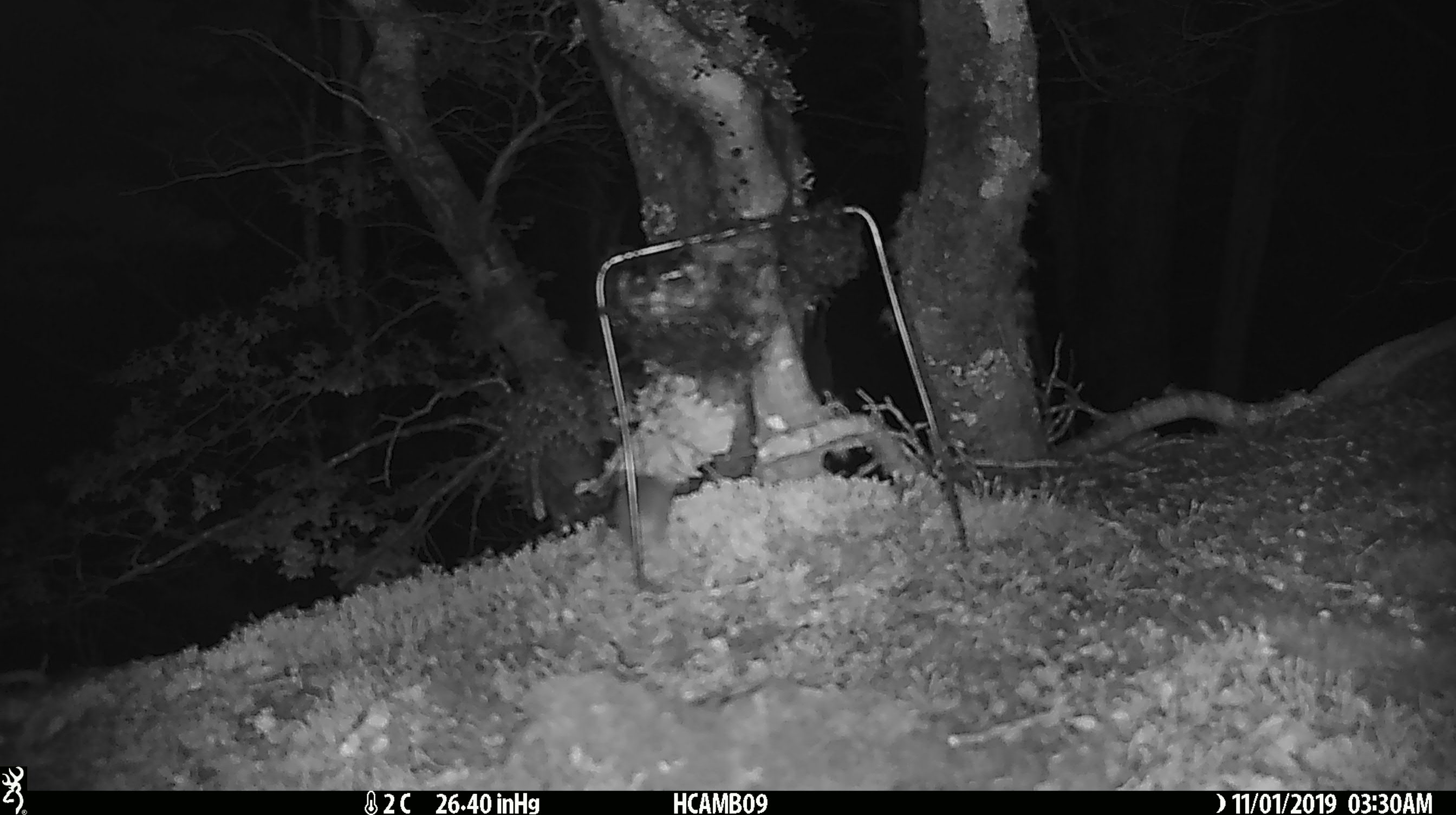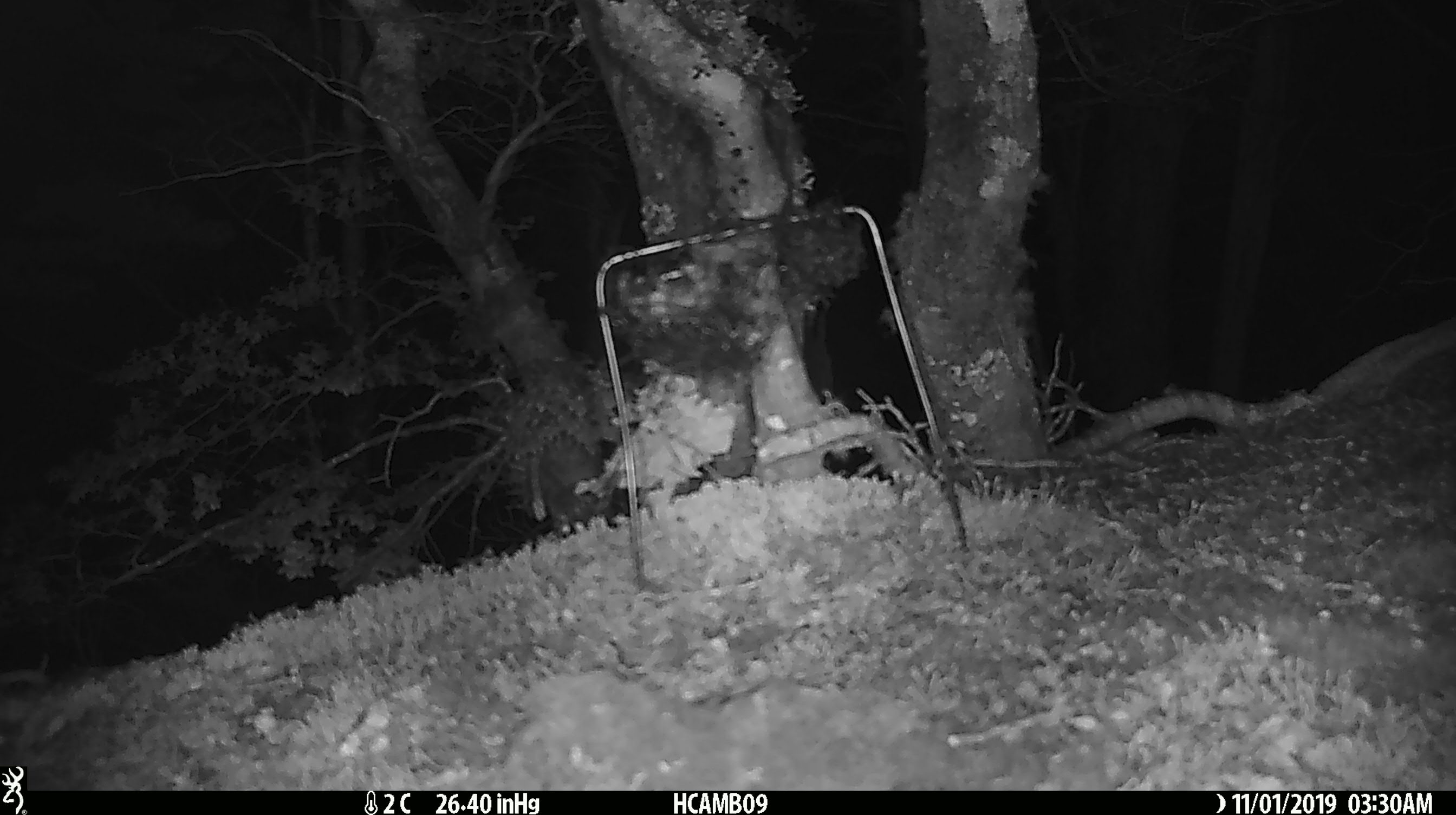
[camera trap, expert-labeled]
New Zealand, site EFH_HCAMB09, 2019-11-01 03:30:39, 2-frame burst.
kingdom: Animalia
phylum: Chordata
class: Mammalia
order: Rodentia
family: Muridae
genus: Mus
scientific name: Mus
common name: mouse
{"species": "mouse (Mus)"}